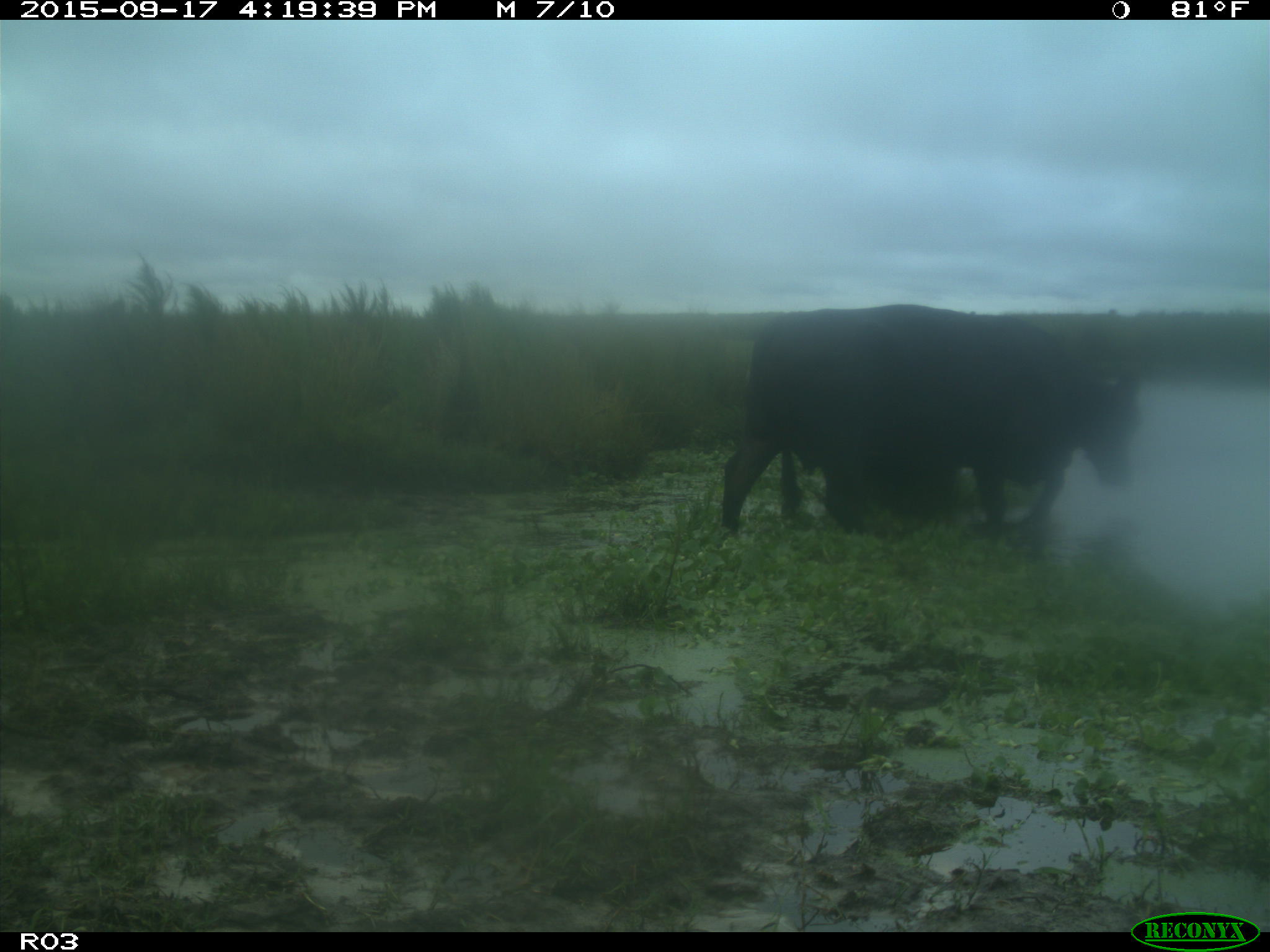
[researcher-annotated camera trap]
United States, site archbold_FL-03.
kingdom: Animalia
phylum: Chordata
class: Mammalia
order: Artiodactyla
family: Bovidae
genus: Bos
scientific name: Bos taurus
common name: domestic cow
Bos taurus (domestic cow).